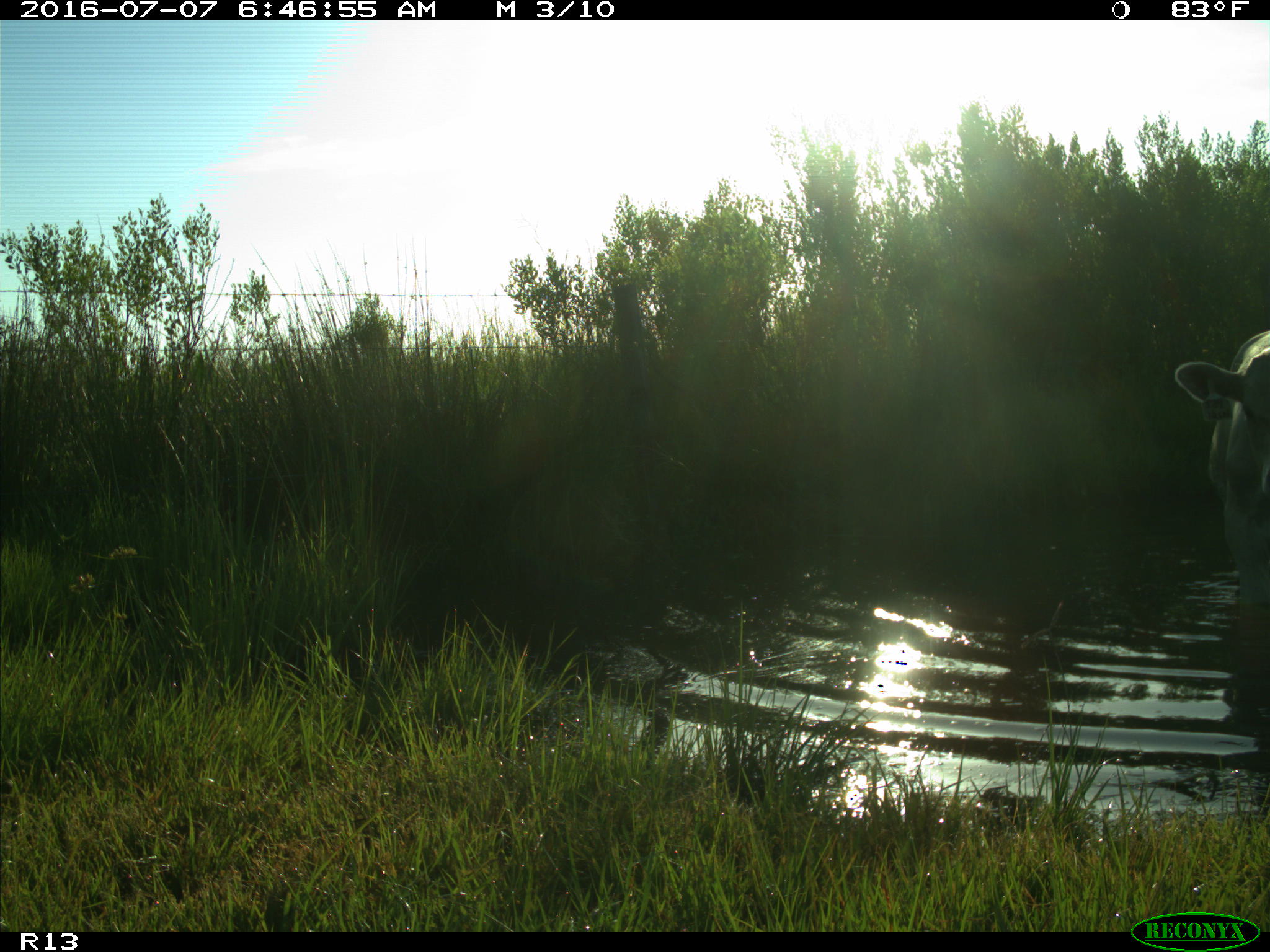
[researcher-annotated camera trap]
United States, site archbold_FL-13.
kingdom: Animalia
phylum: Chordata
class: Mammalia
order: Artiodactyla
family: Bovidae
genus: Bos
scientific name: Bos taurus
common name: domestic cow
Bos taurus (domestic cow).